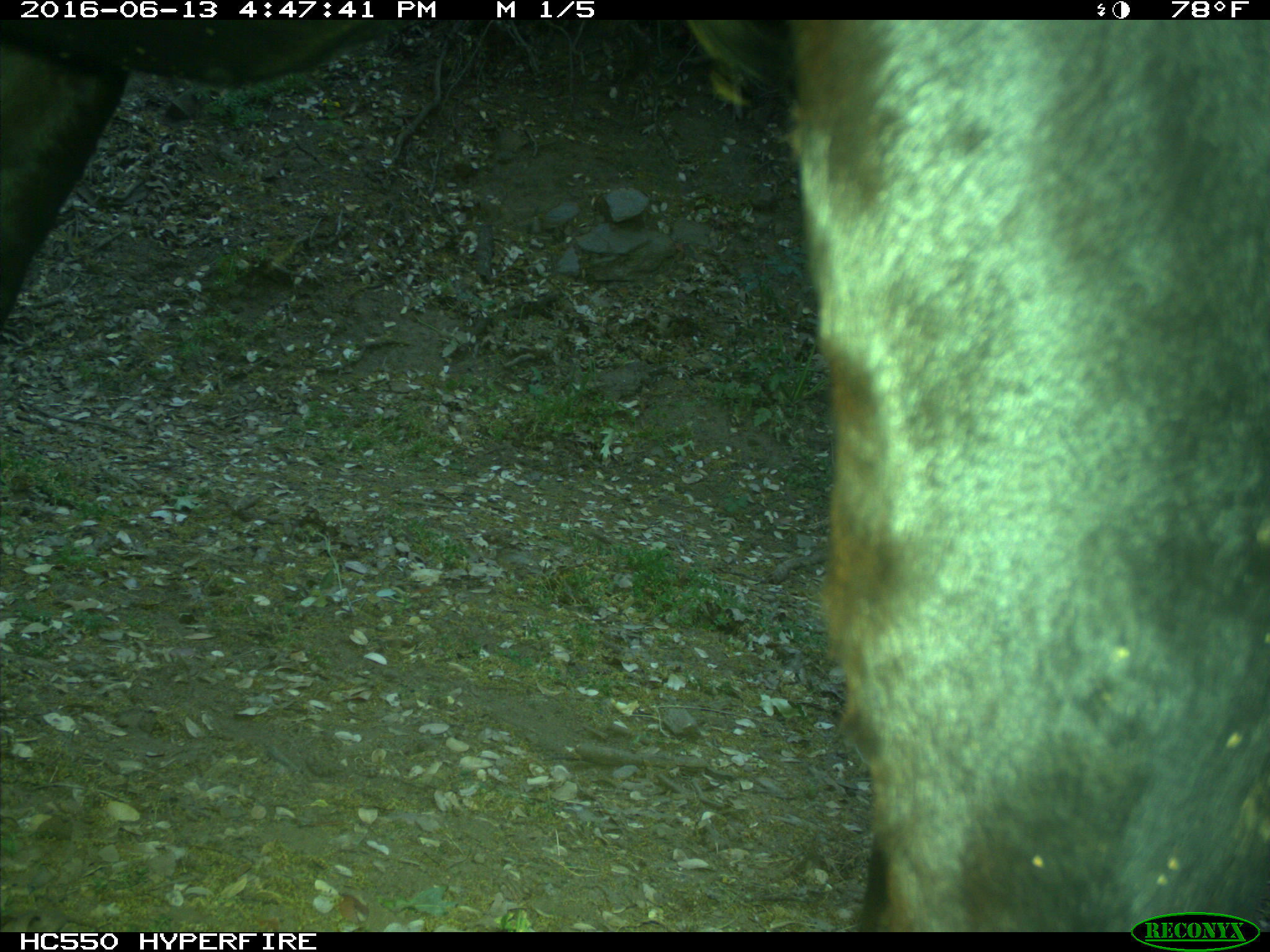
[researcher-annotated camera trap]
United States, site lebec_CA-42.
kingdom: Animalia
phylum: Chordata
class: Mammalia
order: Artiodactyla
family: Bovidae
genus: Bos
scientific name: Bos taurus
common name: domestic cow